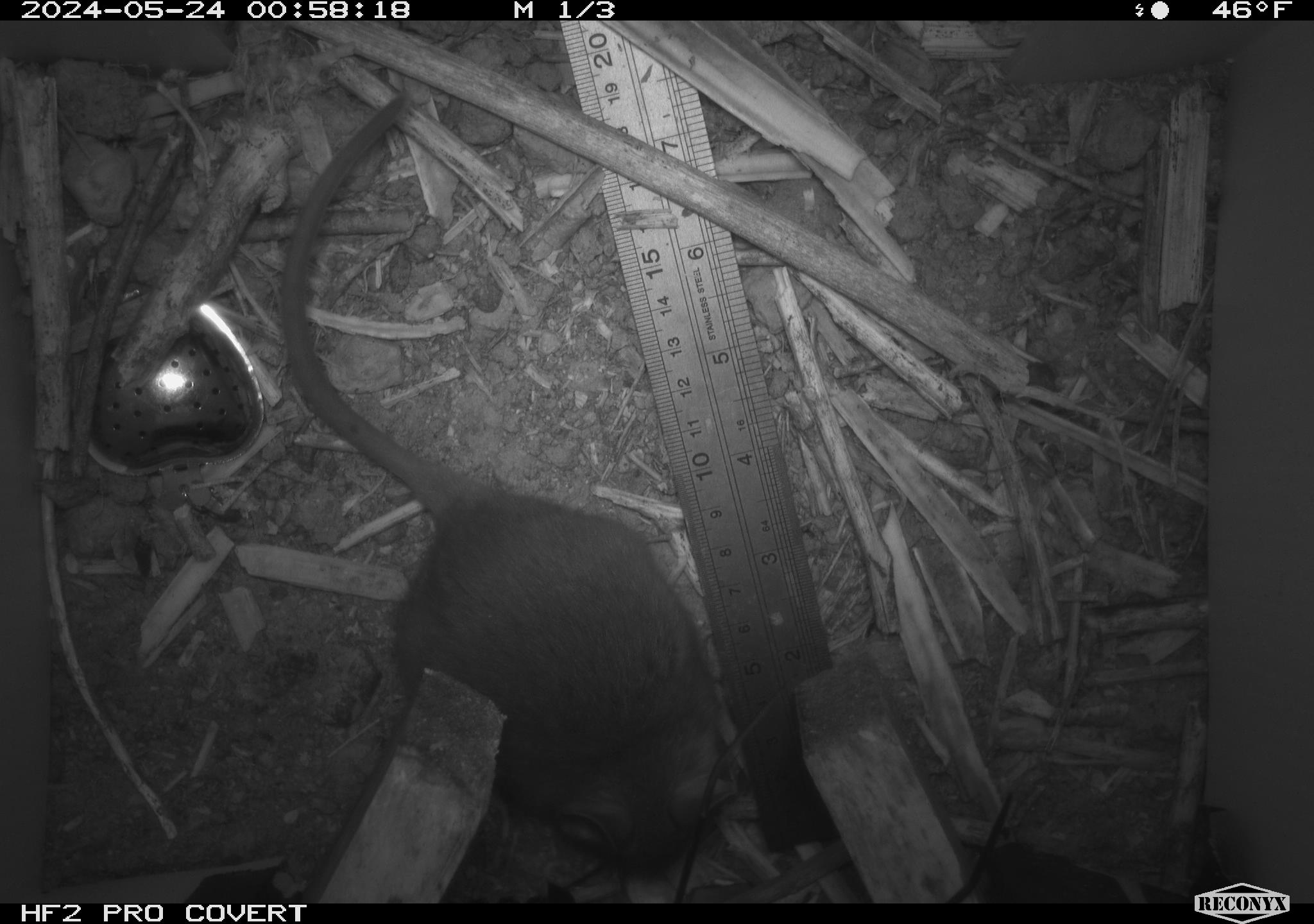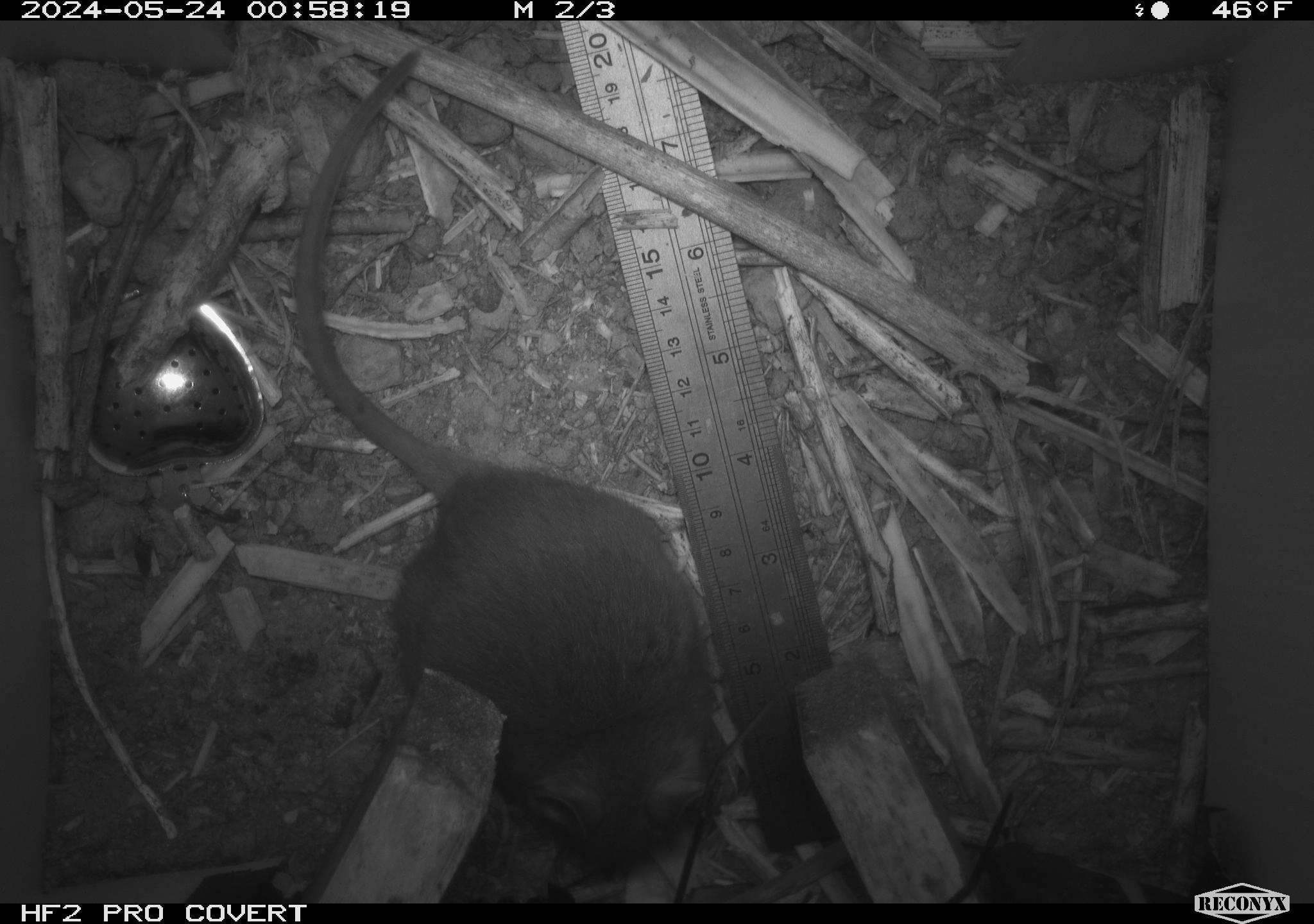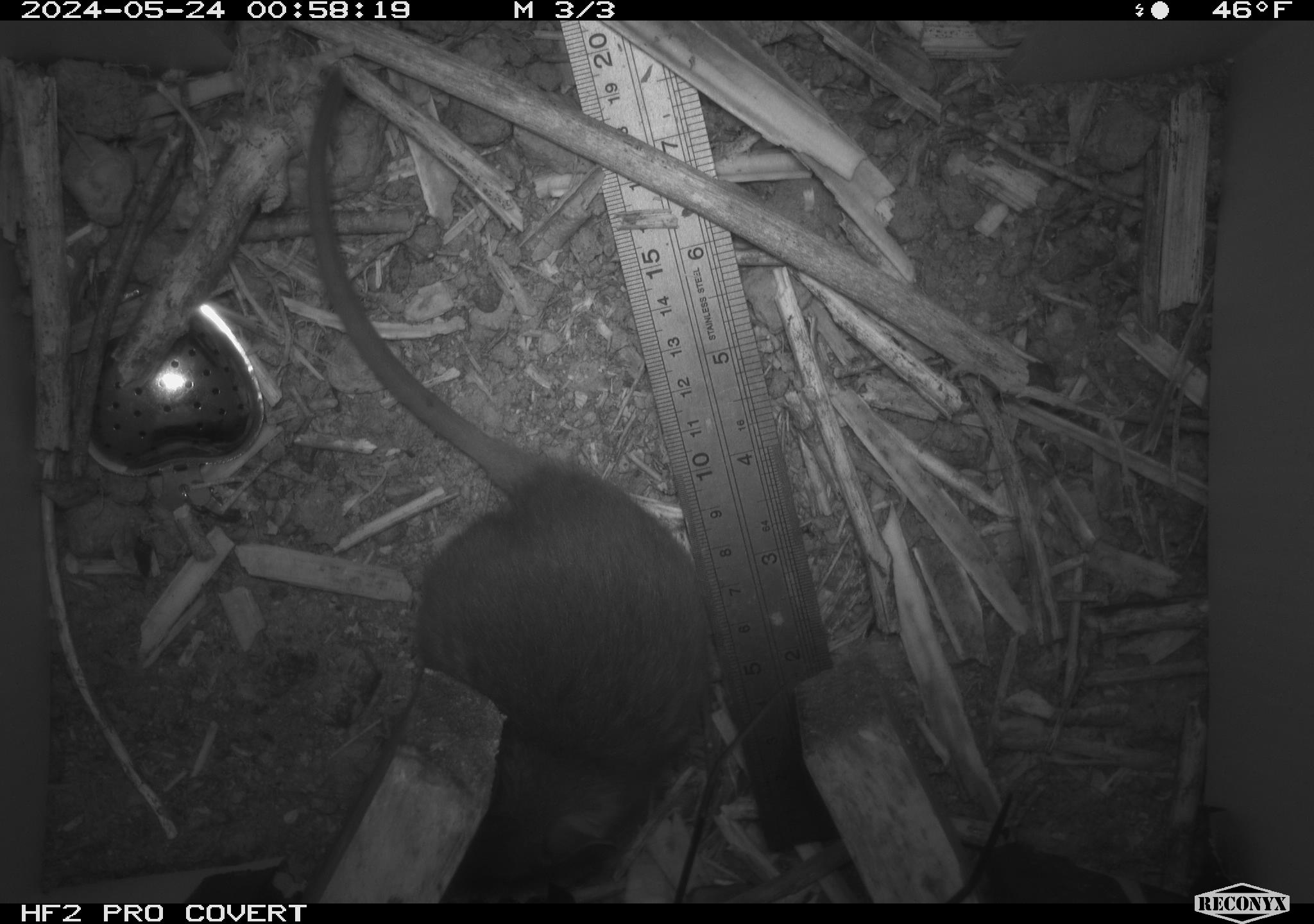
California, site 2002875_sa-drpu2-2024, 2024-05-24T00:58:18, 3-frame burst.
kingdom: Animalia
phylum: Chordata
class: Mammalia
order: Rodentia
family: Cricetidae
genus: Neotoma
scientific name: Neotoma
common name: pack rat or woodrat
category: neotoma species